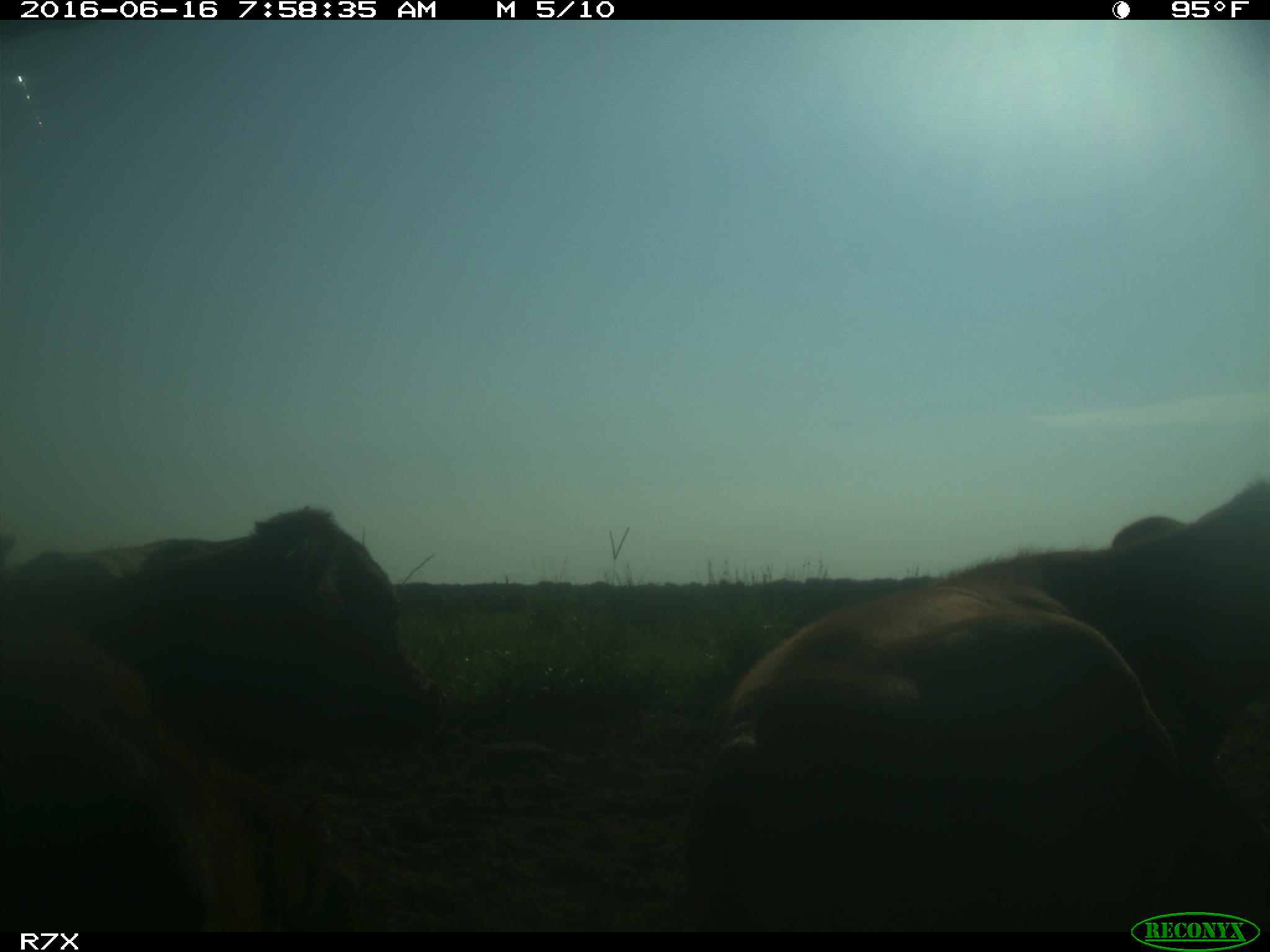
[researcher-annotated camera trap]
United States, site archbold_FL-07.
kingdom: Animalia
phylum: Chordata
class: Mammalia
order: Artiodactyla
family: Bovidae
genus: Bos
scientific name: Bos taurus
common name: domestic cow